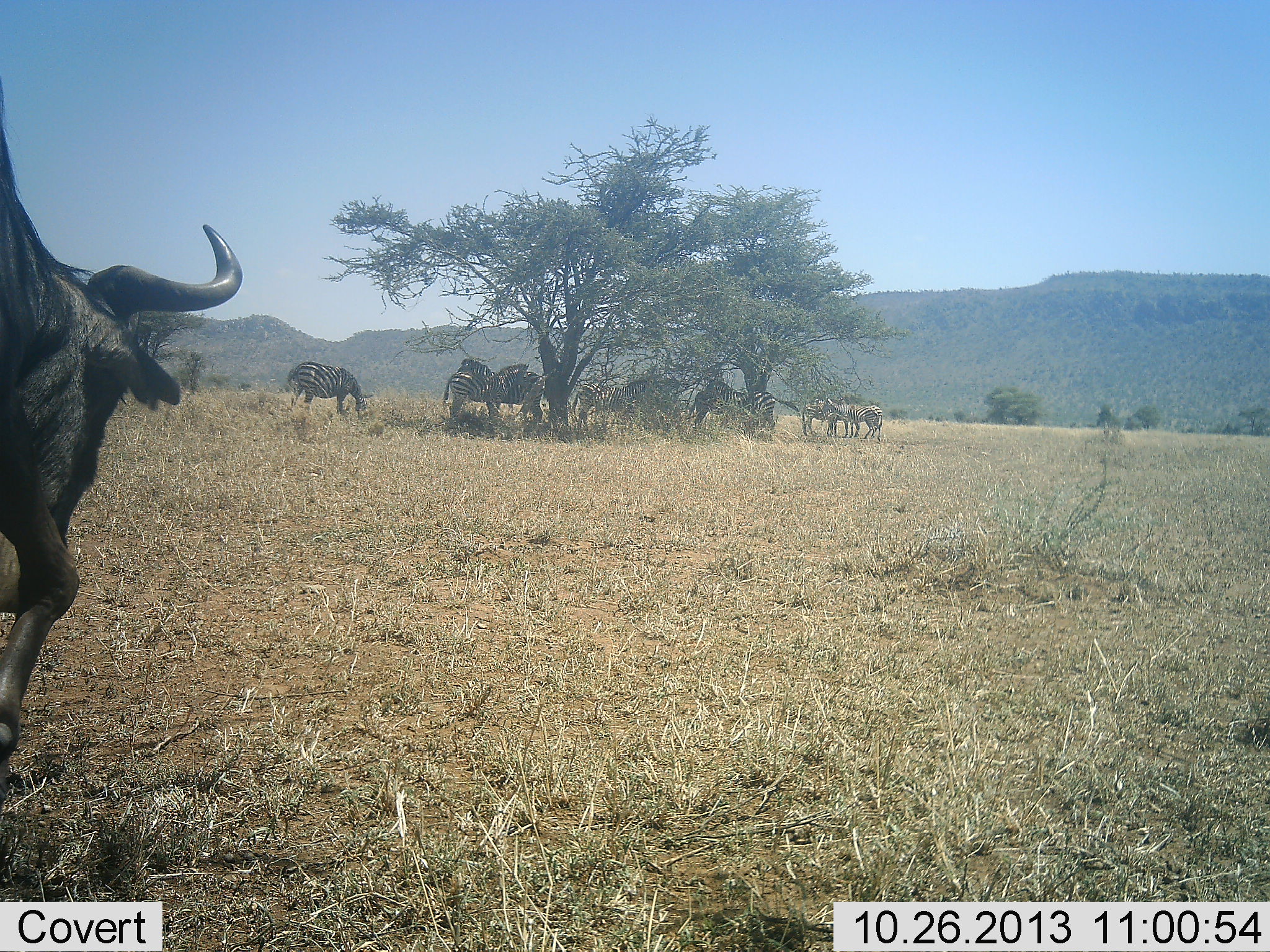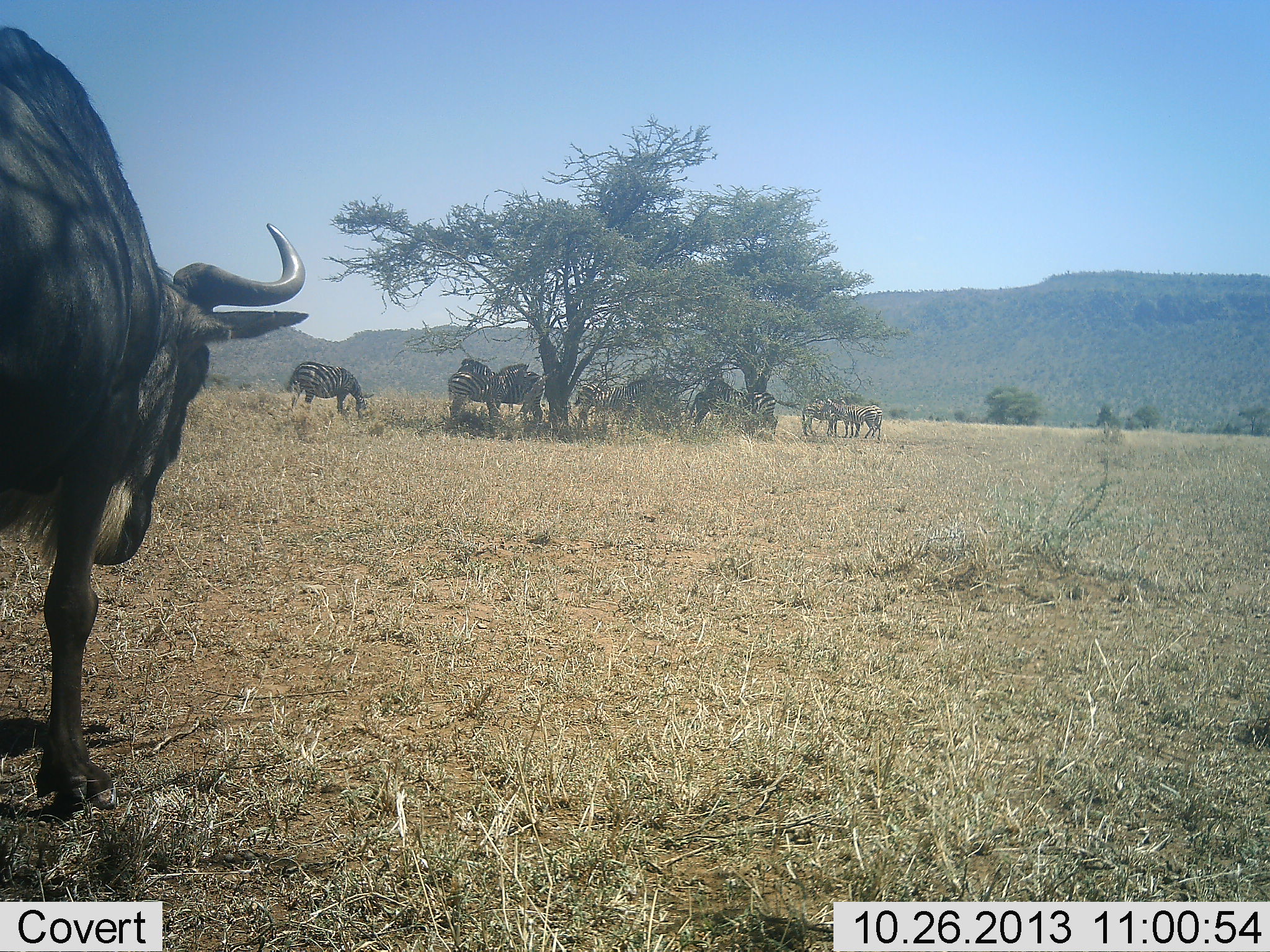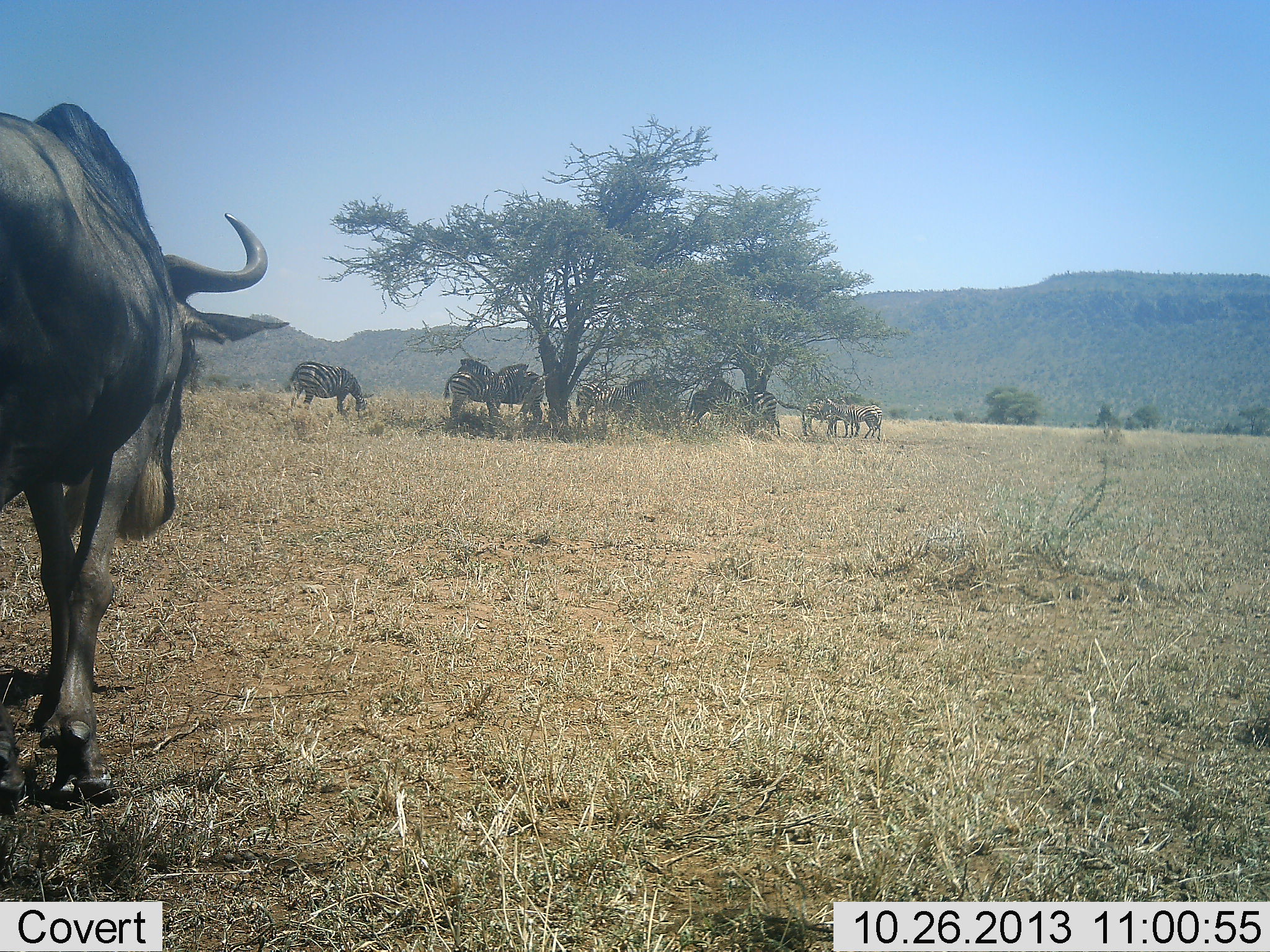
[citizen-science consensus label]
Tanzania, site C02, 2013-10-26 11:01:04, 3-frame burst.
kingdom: Animalia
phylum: Chordata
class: Mammalia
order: Artiodactyla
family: Bovidae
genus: Connochaetes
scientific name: Connochaetes taurinus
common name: blue wildebeest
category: wildebeest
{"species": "wildebeest (blue wildebeest) (Connochaetes taurinus)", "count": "1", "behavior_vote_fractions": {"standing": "40%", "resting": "10%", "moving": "60%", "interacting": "0%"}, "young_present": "0%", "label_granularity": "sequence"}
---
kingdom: Animalia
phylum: Chordata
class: Mammalia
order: Perissodactyla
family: Equidae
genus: Equus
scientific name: Equus quagga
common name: plains zebra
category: zebra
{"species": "zebra (plains zebra) (Equus quagga)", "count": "8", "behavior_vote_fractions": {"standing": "73%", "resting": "27%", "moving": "0%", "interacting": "0%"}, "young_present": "0%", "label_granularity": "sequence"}